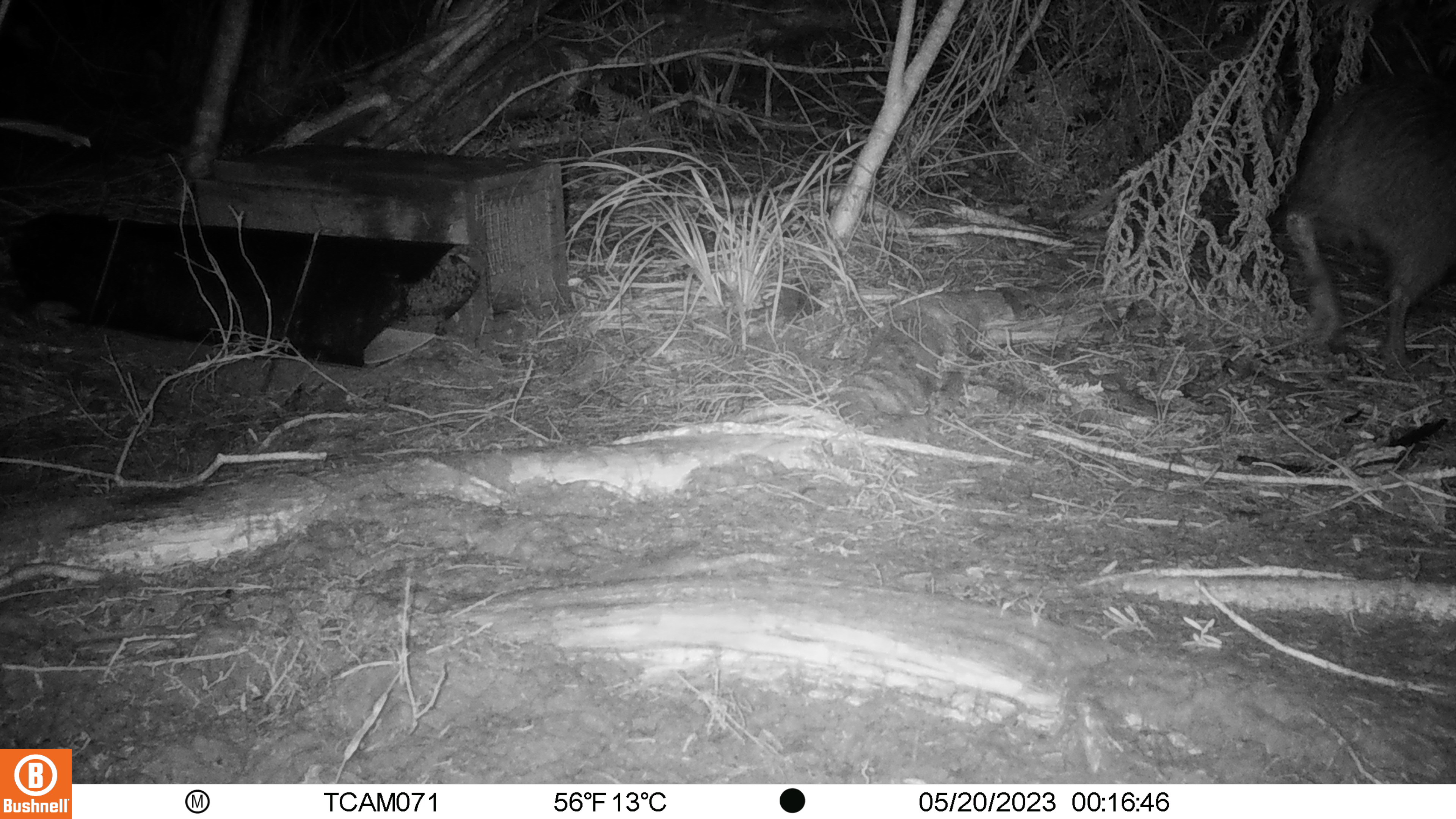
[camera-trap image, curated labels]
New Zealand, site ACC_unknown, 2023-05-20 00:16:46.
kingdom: Animalia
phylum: Chordata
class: Aves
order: Apterygiformes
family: Apterygidae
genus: Apteryx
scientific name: Apteryx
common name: kiwi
Kiwi (Apteryx).